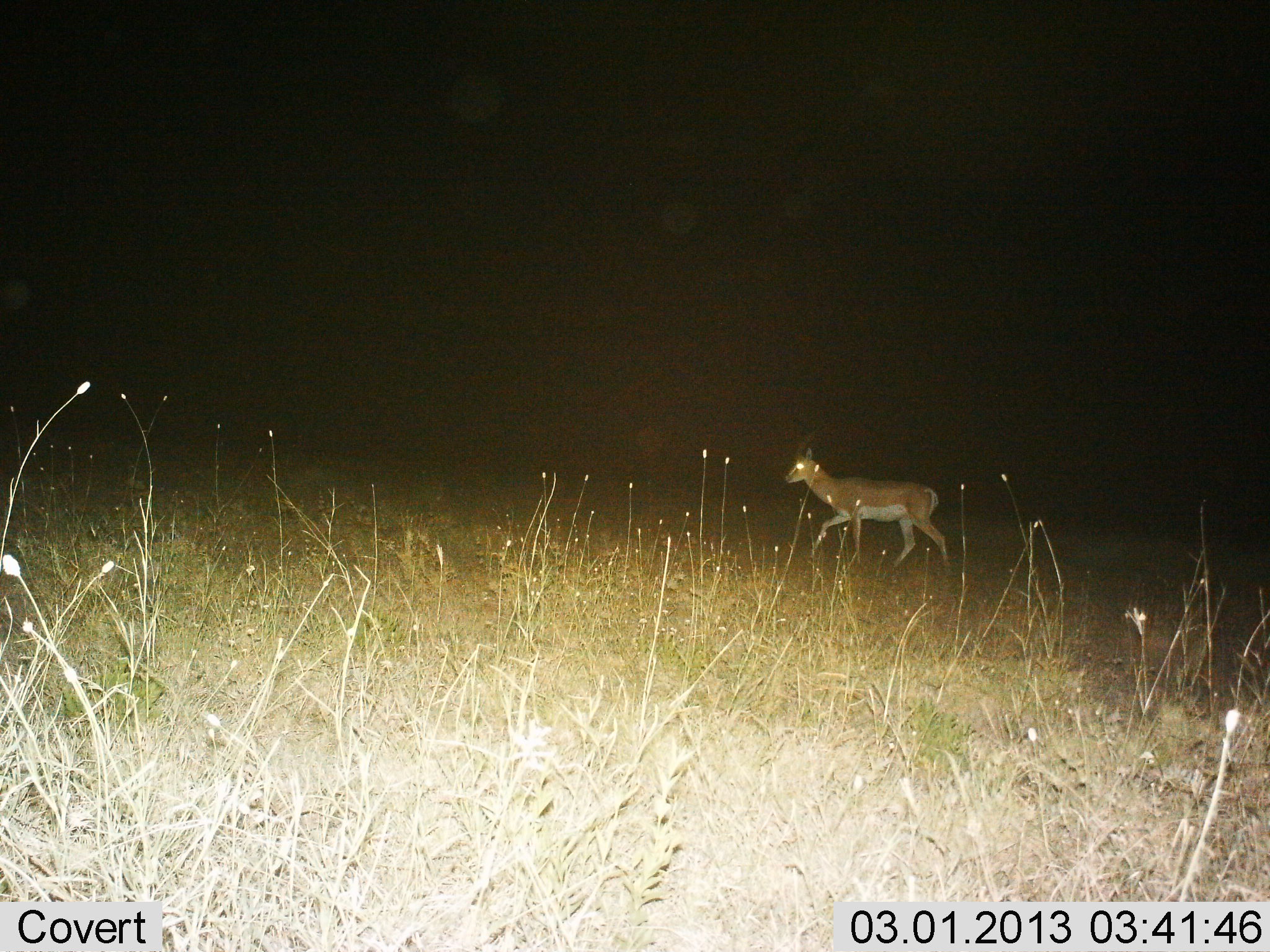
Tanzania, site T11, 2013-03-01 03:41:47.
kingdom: Animalia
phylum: Chordata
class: Mammalia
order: Artiodactyla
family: Bovidae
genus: Nanger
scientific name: Nanger granti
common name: grant's gazelle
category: gazellegrants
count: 1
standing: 11%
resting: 0%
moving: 89%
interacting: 0%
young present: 0%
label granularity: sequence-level